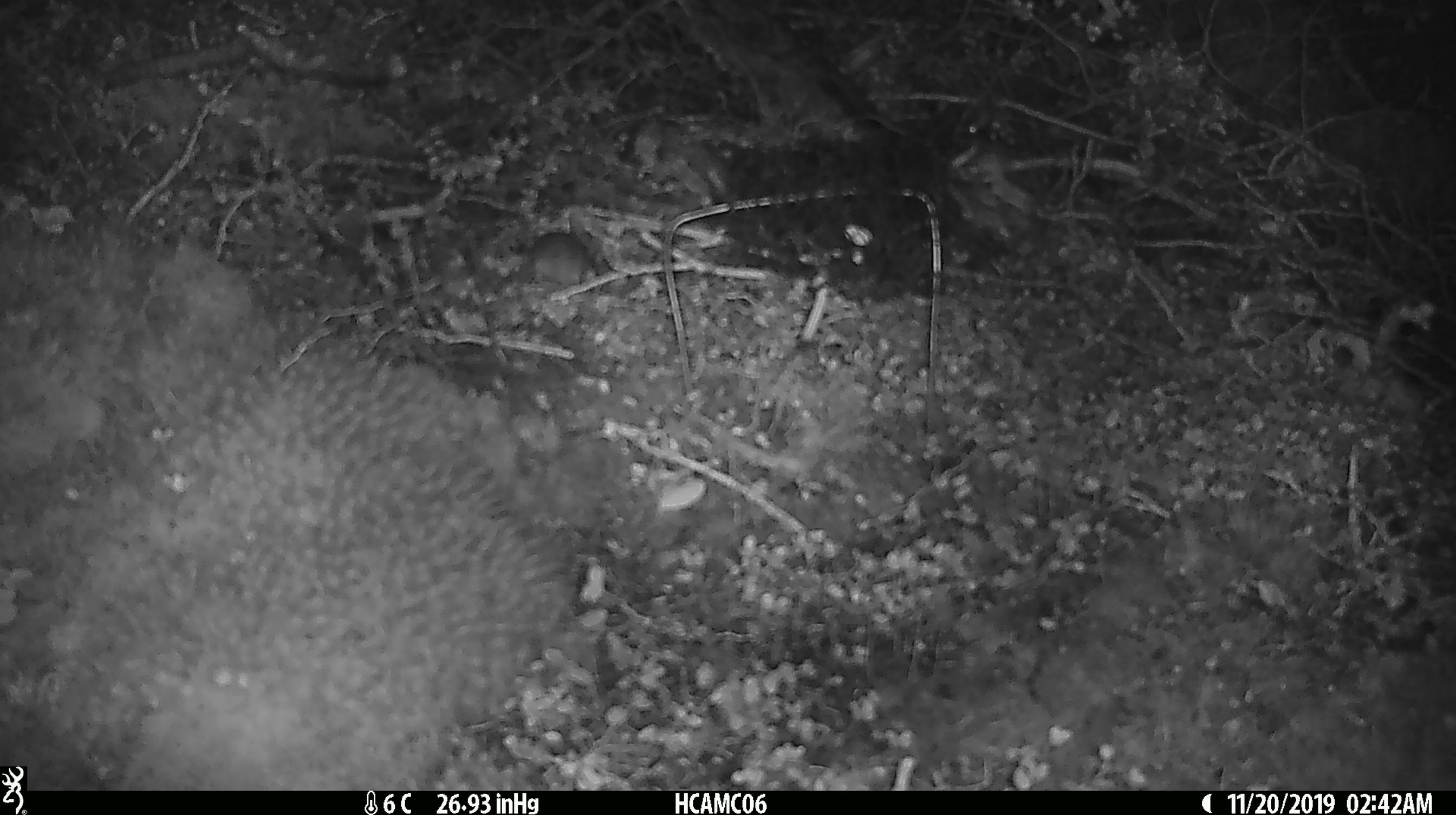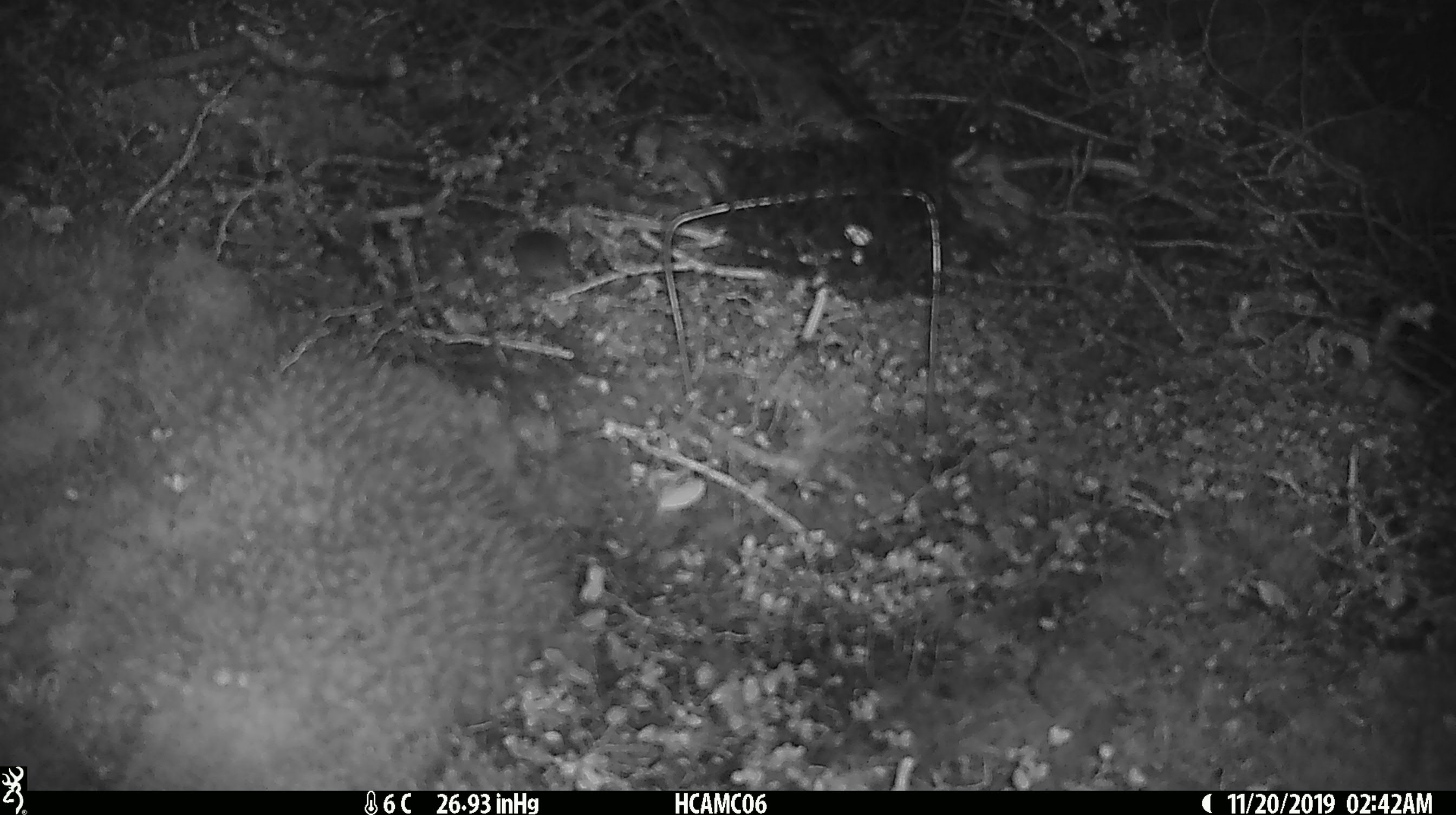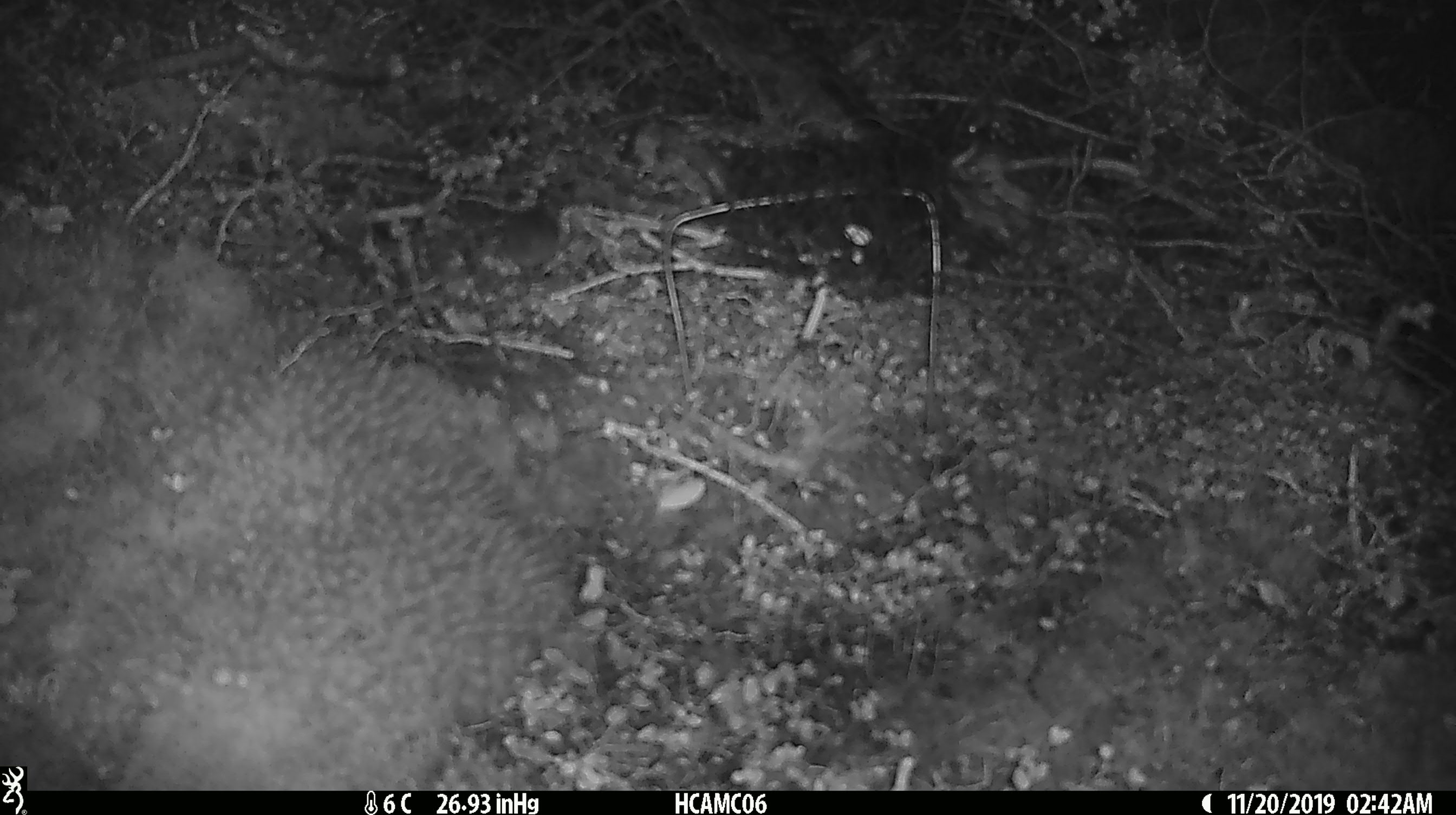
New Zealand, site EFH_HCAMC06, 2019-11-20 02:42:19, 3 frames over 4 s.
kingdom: Animalia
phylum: Chordata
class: Mammalia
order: Rodentia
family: Muridae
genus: Mus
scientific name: Mus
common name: mouse